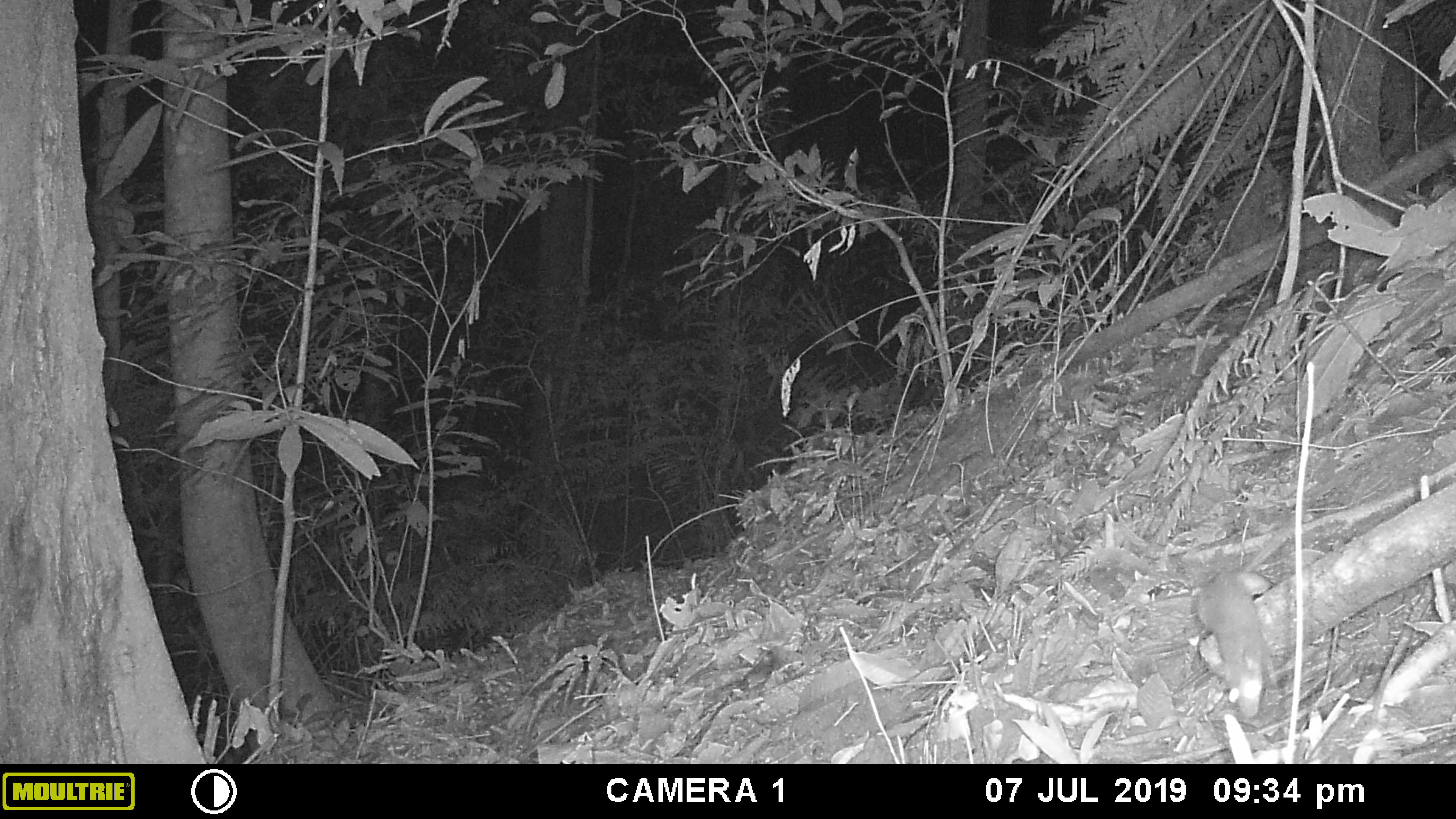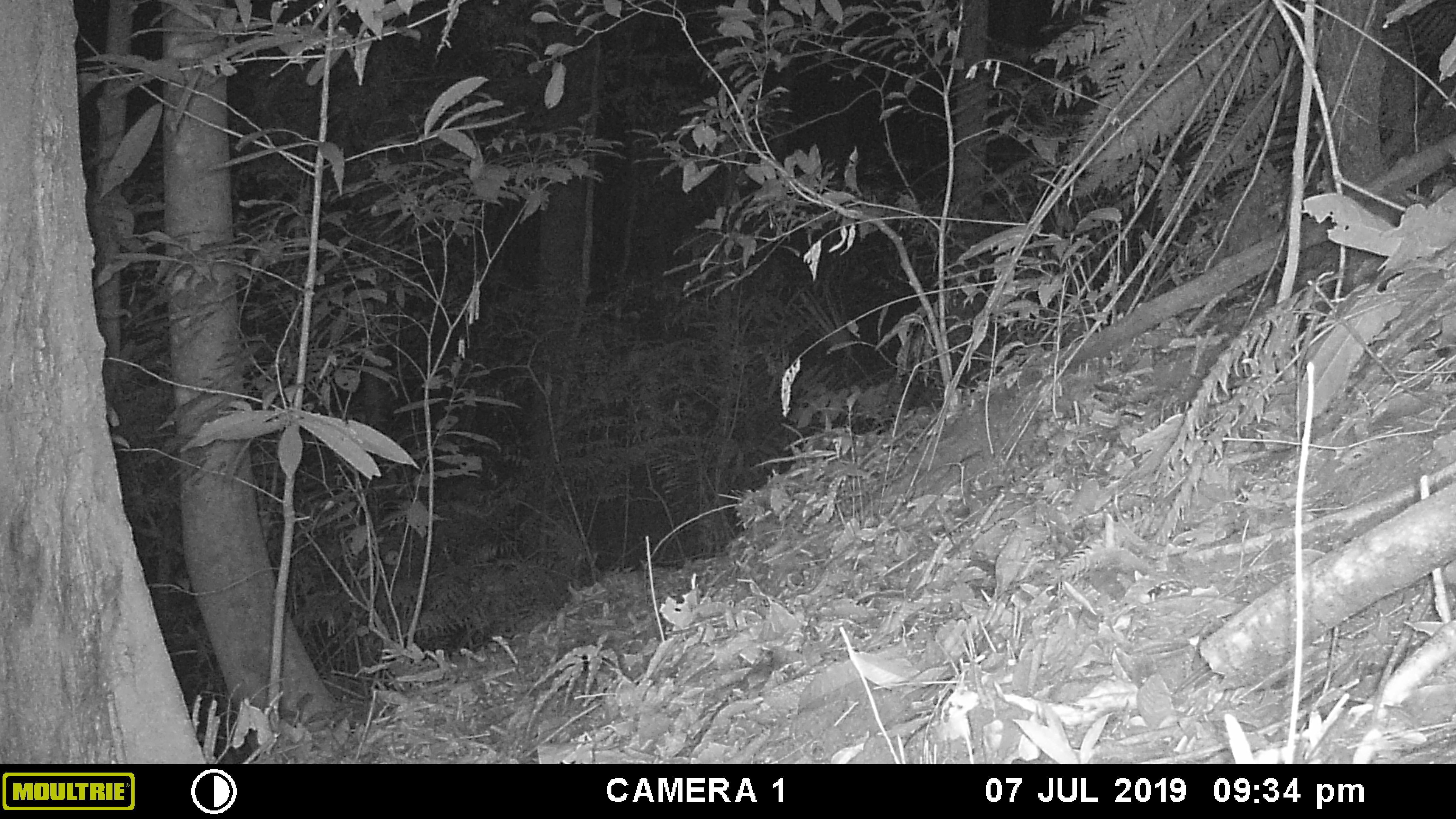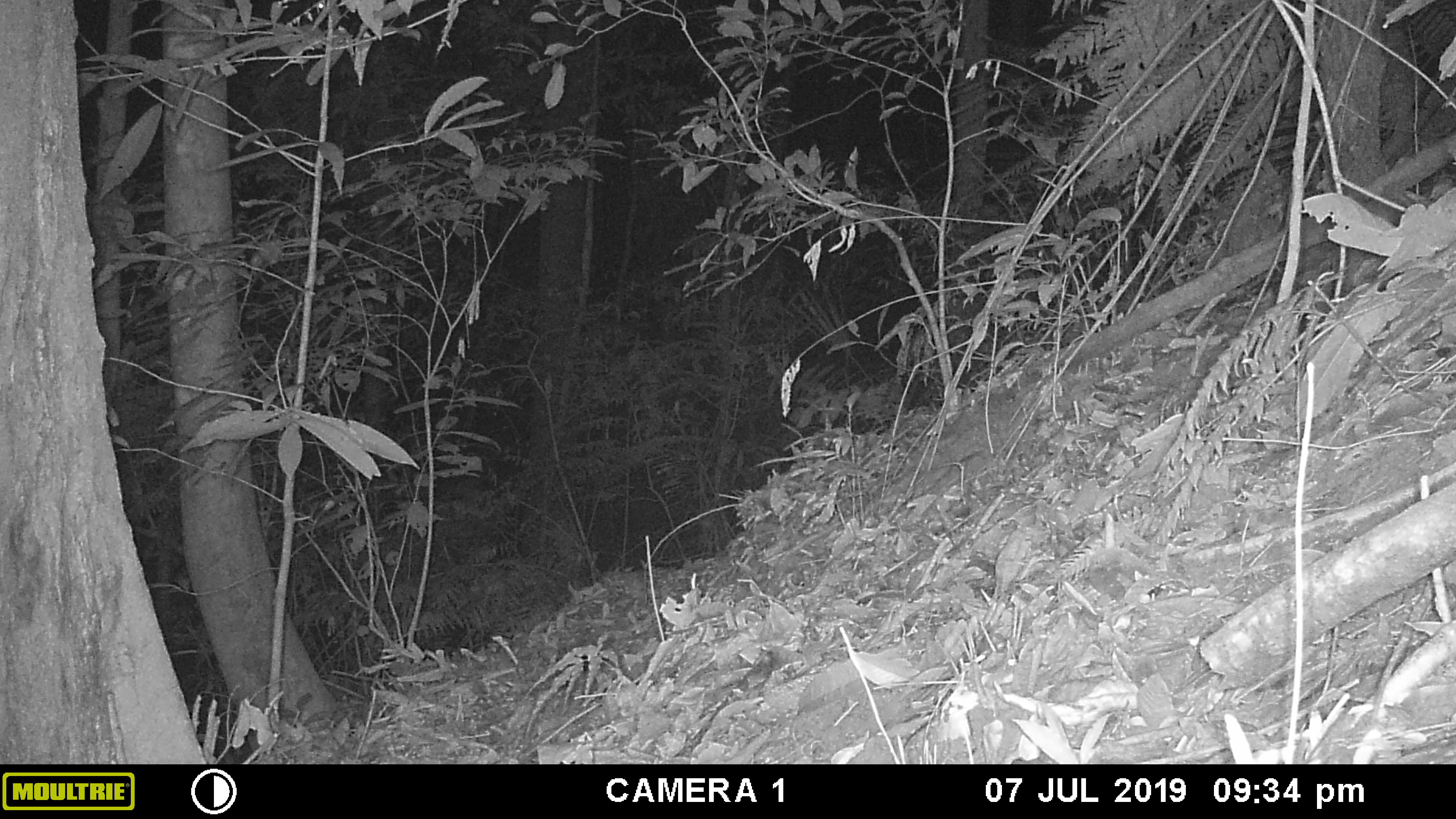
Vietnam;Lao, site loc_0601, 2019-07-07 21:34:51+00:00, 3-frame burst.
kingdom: Animalia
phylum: Chordata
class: Mammalia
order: Rodentia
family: Muridae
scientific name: Muridae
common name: old-world mice and rats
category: unidentified murid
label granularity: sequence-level